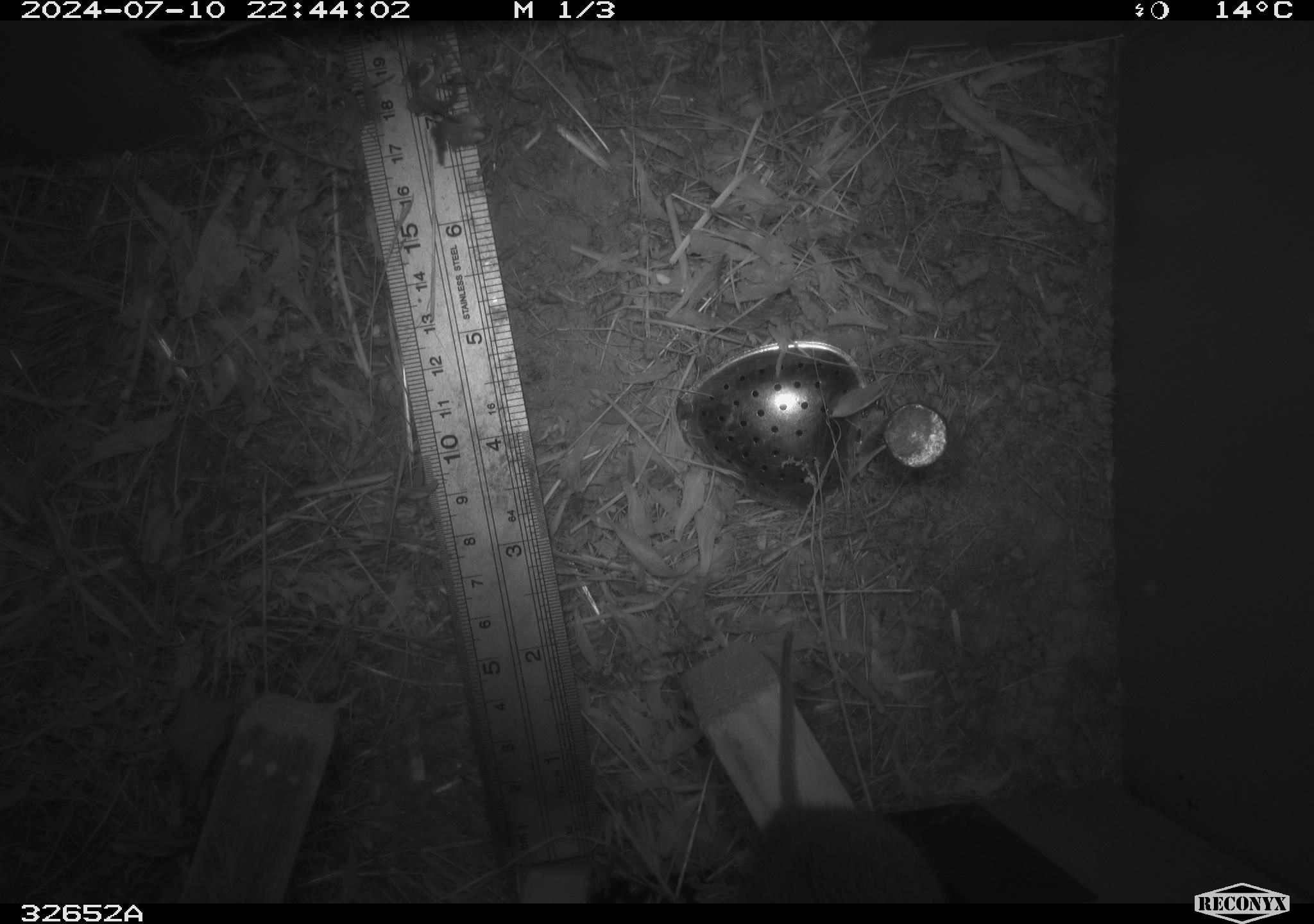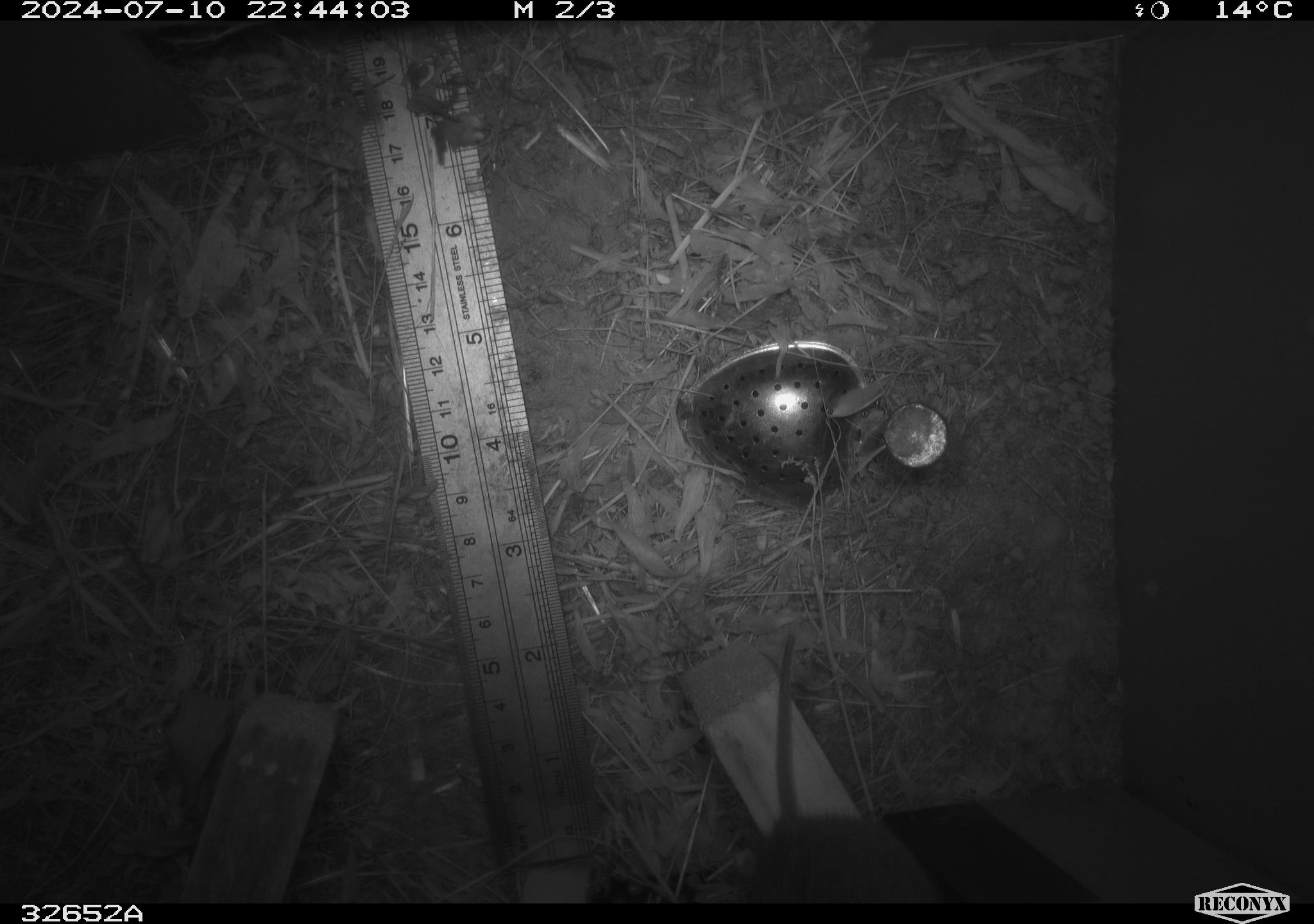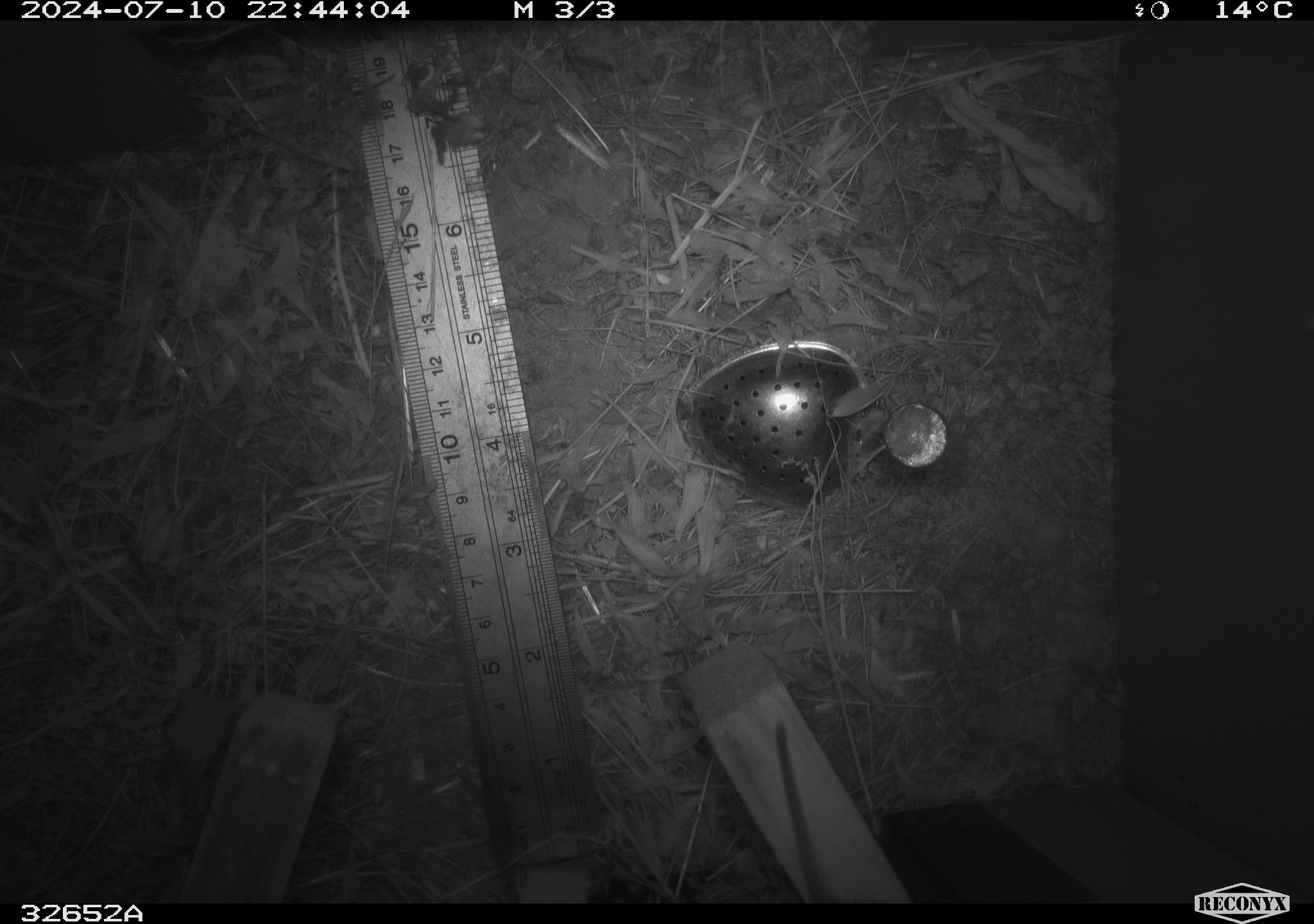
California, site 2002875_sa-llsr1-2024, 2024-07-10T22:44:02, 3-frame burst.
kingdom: Animalia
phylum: Chordata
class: Mammalia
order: Rodentia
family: Cricetidae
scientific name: Arvicolinae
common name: voles, lemmings, and muskrats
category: arvicolinae subfamily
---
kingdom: Animalia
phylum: Chordata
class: Mammalia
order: Rodentia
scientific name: Rodentia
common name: rodent